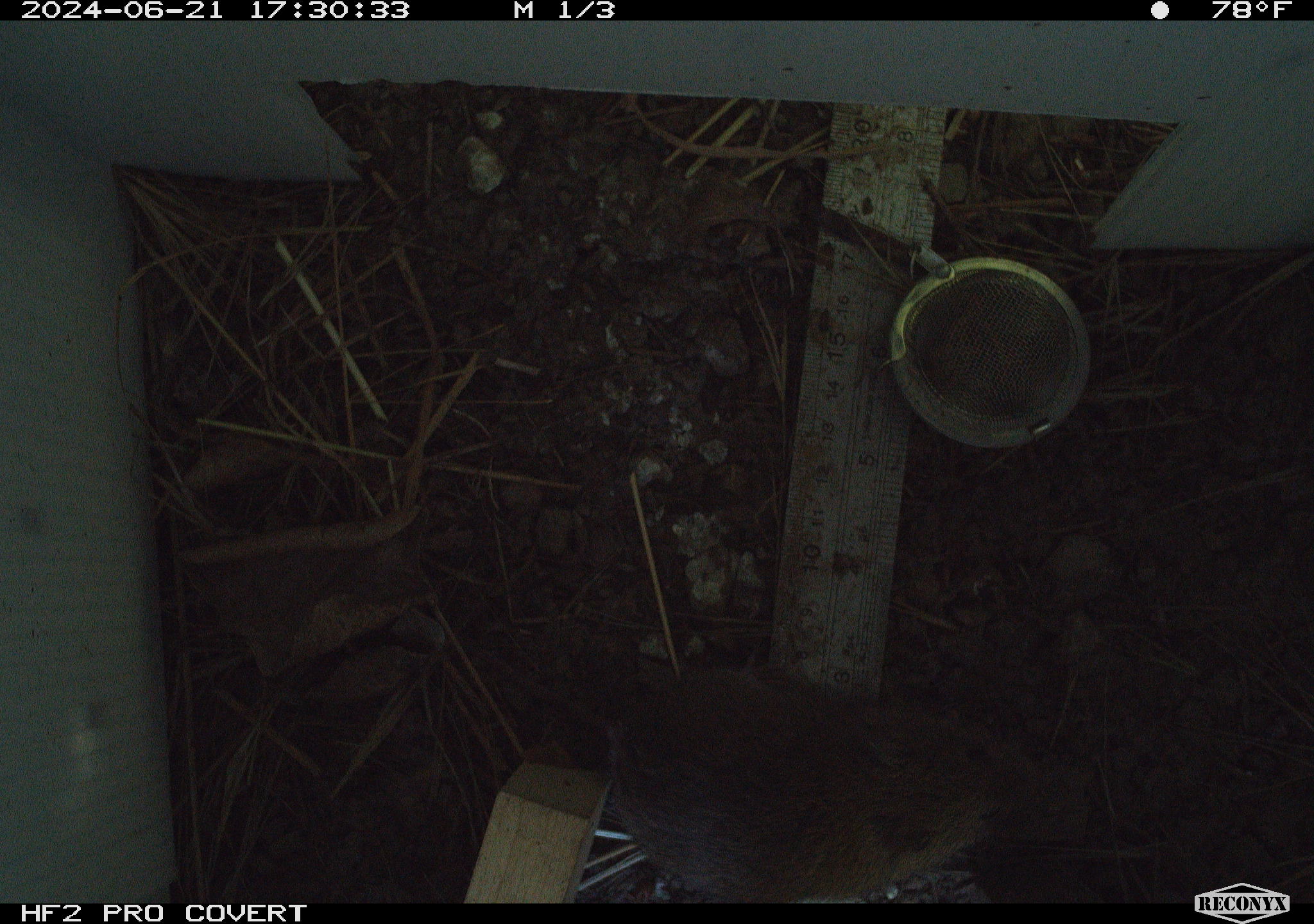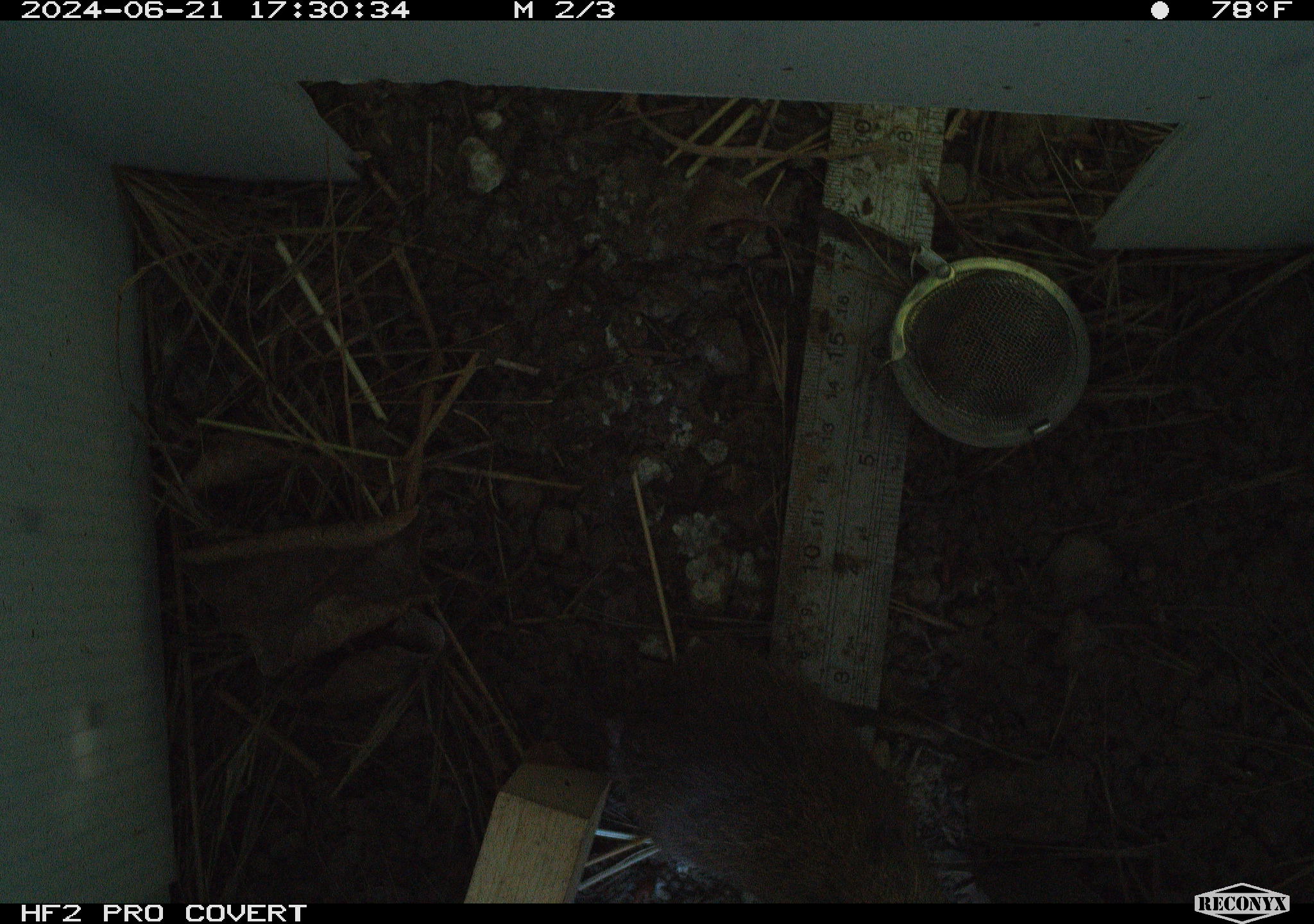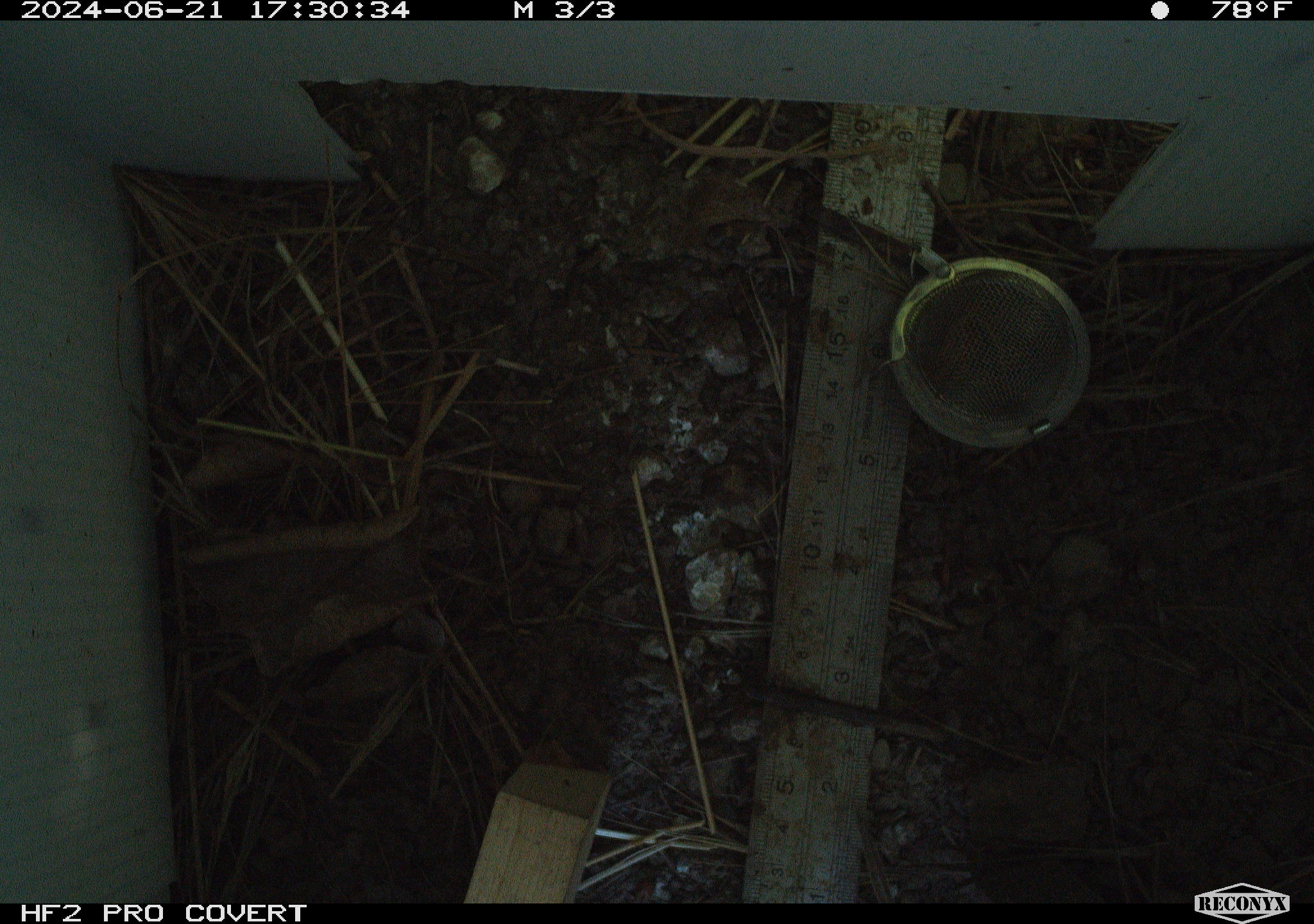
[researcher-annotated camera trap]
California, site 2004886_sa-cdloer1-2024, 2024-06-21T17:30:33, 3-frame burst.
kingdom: Animalia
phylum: Chordata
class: Mammalia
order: Rodentia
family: Cricetidae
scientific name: Arvicolinae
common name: voles, lemmings, and muskrats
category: arvicolinae subfamily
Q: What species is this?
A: Arvicolinae subfamily (voles, lemmings, and muskrats) (Arvicolinae).